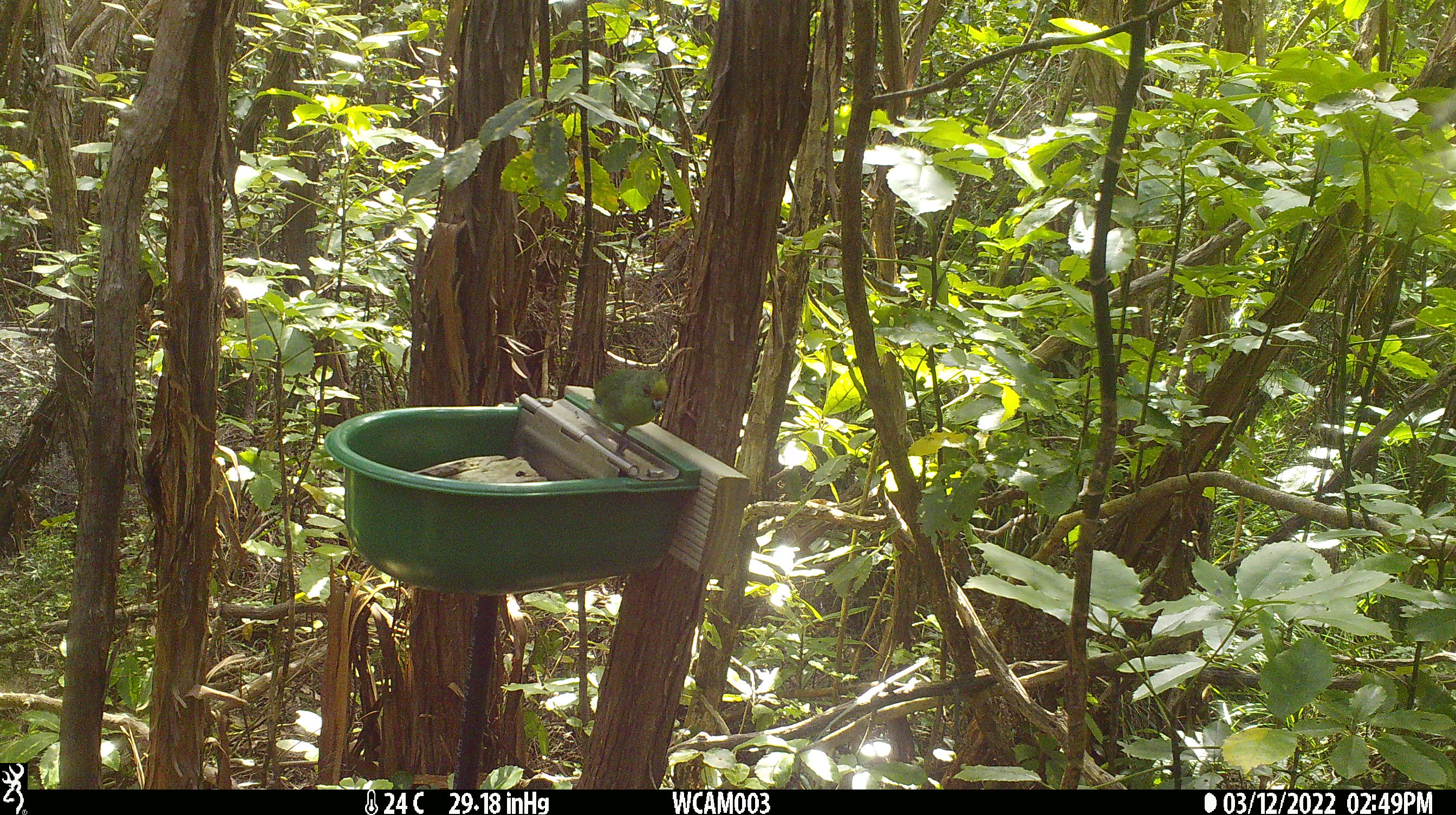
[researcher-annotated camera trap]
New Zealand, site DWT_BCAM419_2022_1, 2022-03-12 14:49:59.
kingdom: Animalia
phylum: Chordata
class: Aves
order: Psittaciformes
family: Psittaculidae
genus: Cyanoramphus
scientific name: Cyanoramphus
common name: parakeet